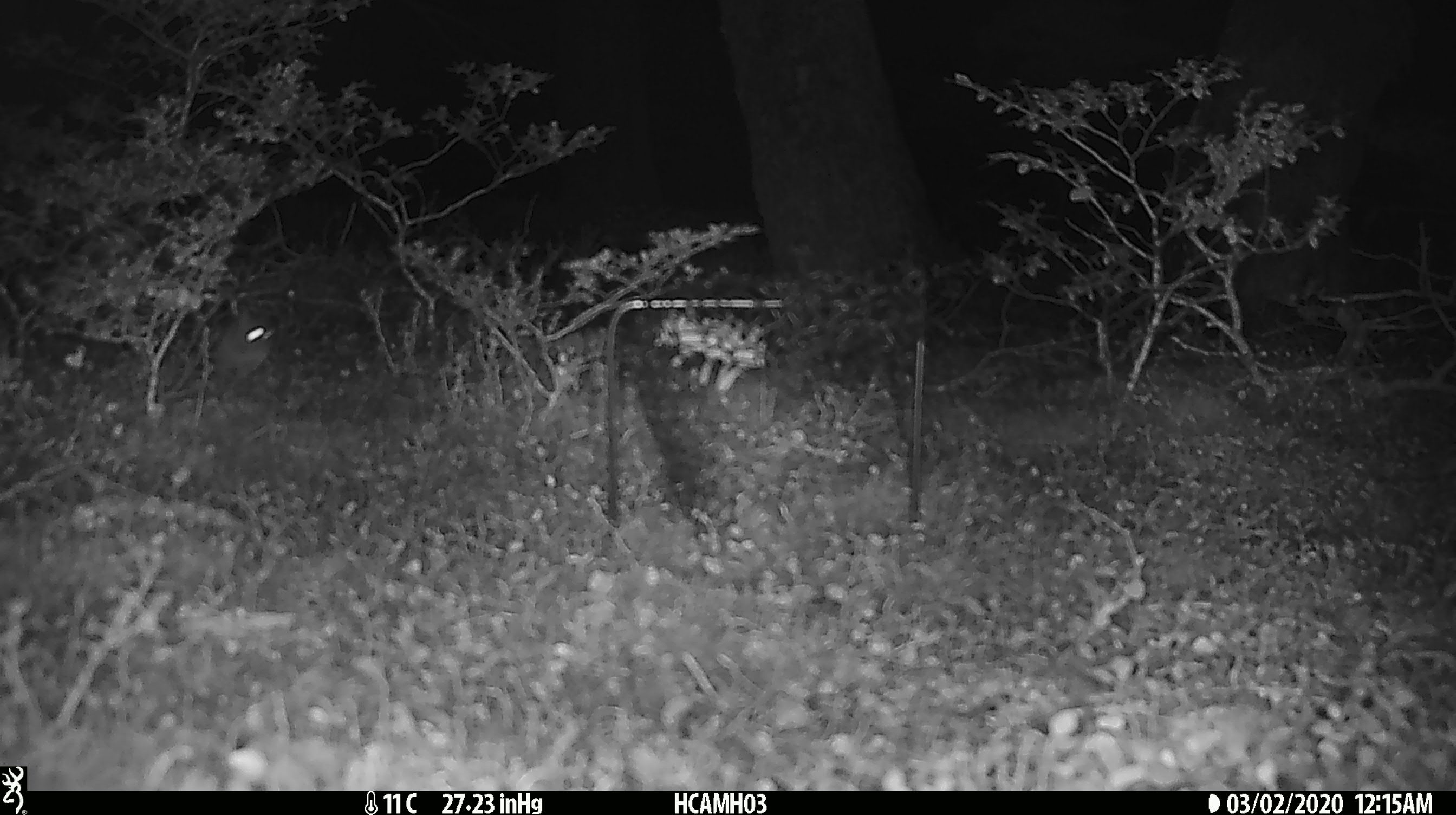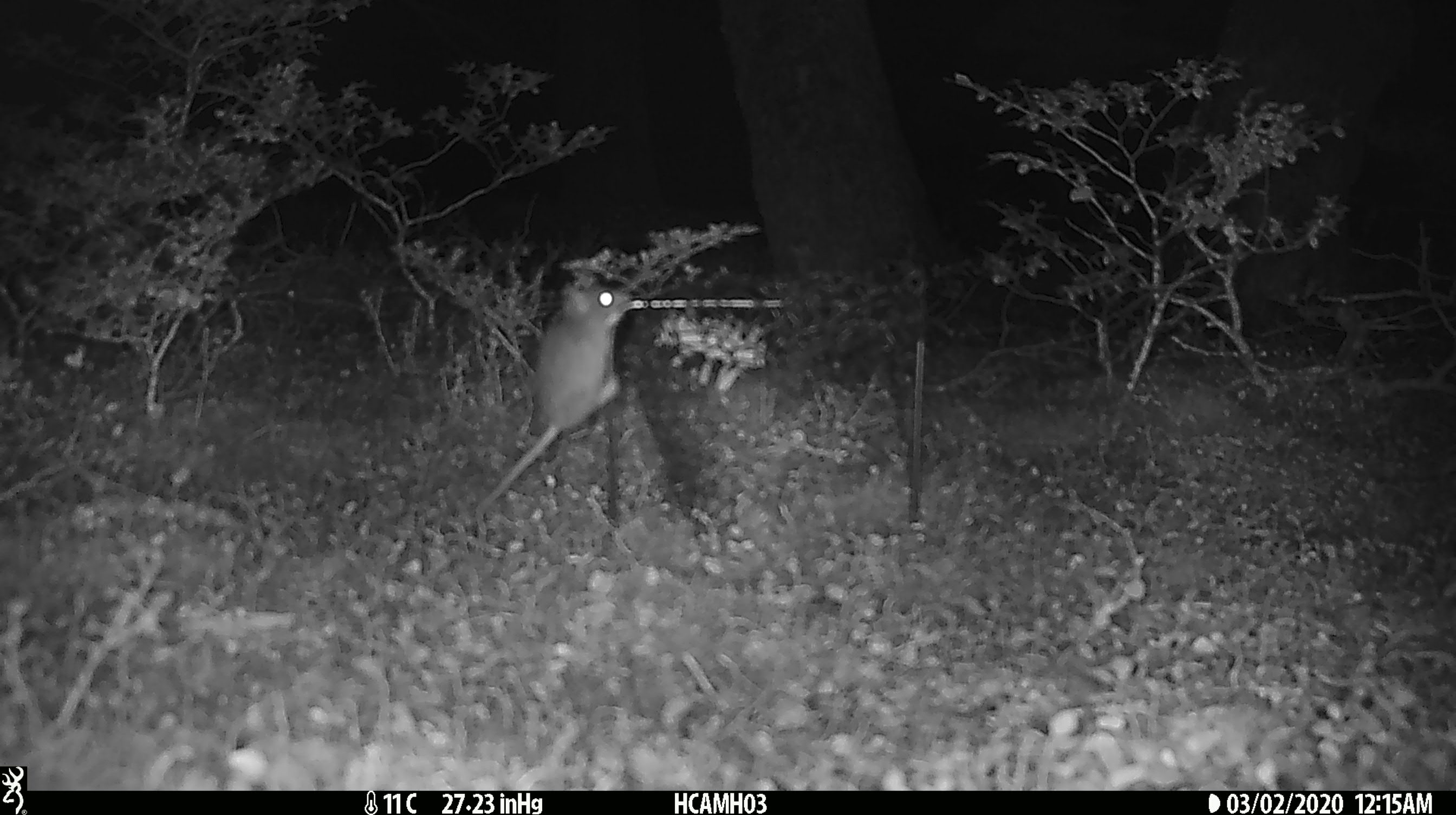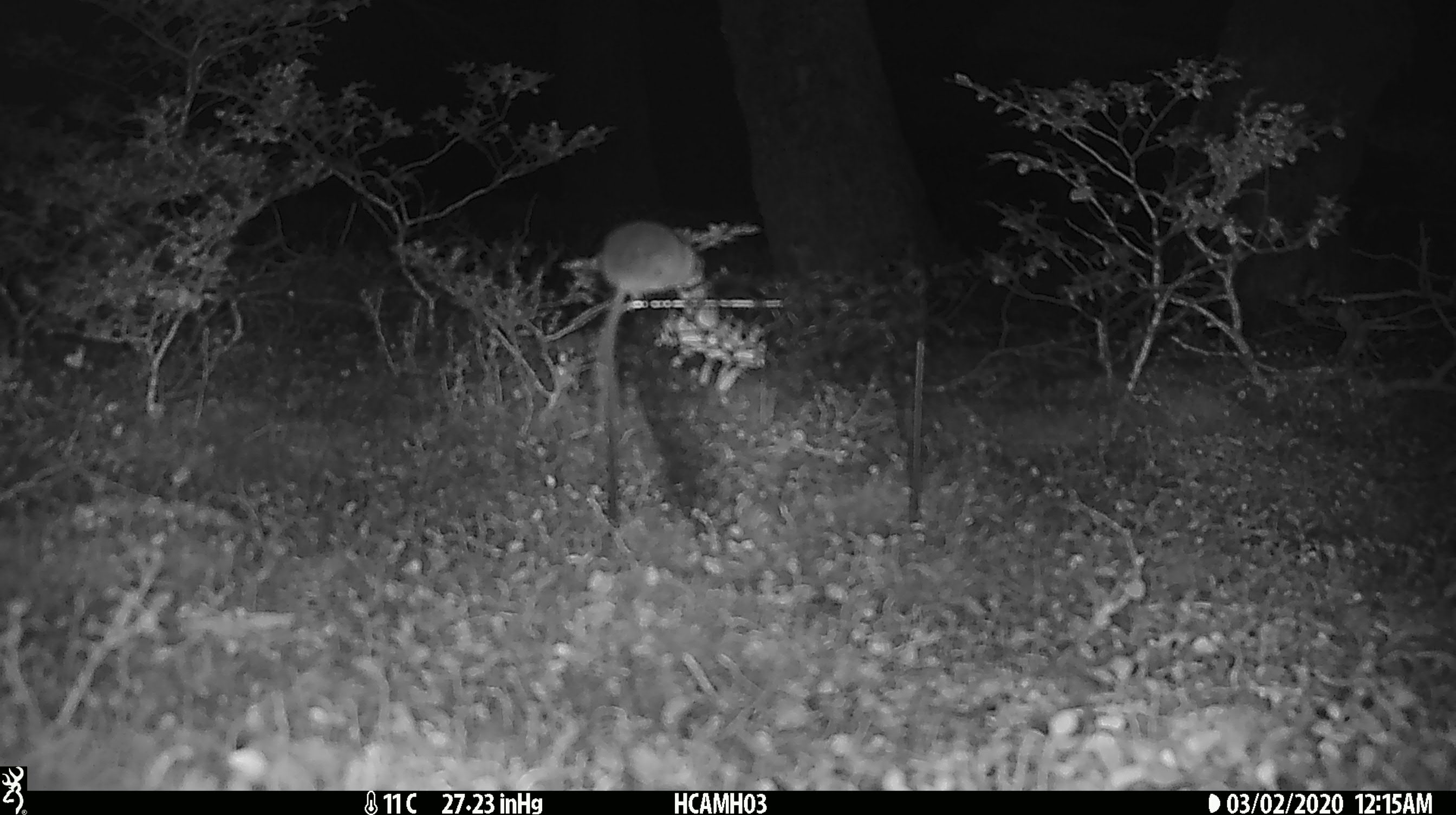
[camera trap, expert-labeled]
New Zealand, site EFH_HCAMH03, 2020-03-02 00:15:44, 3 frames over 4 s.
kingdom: Animalia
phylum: Chordata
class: Mammalia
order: Rodentia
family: Muridae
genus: Mus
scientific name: Mus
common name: mouse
Mouse (Mus).